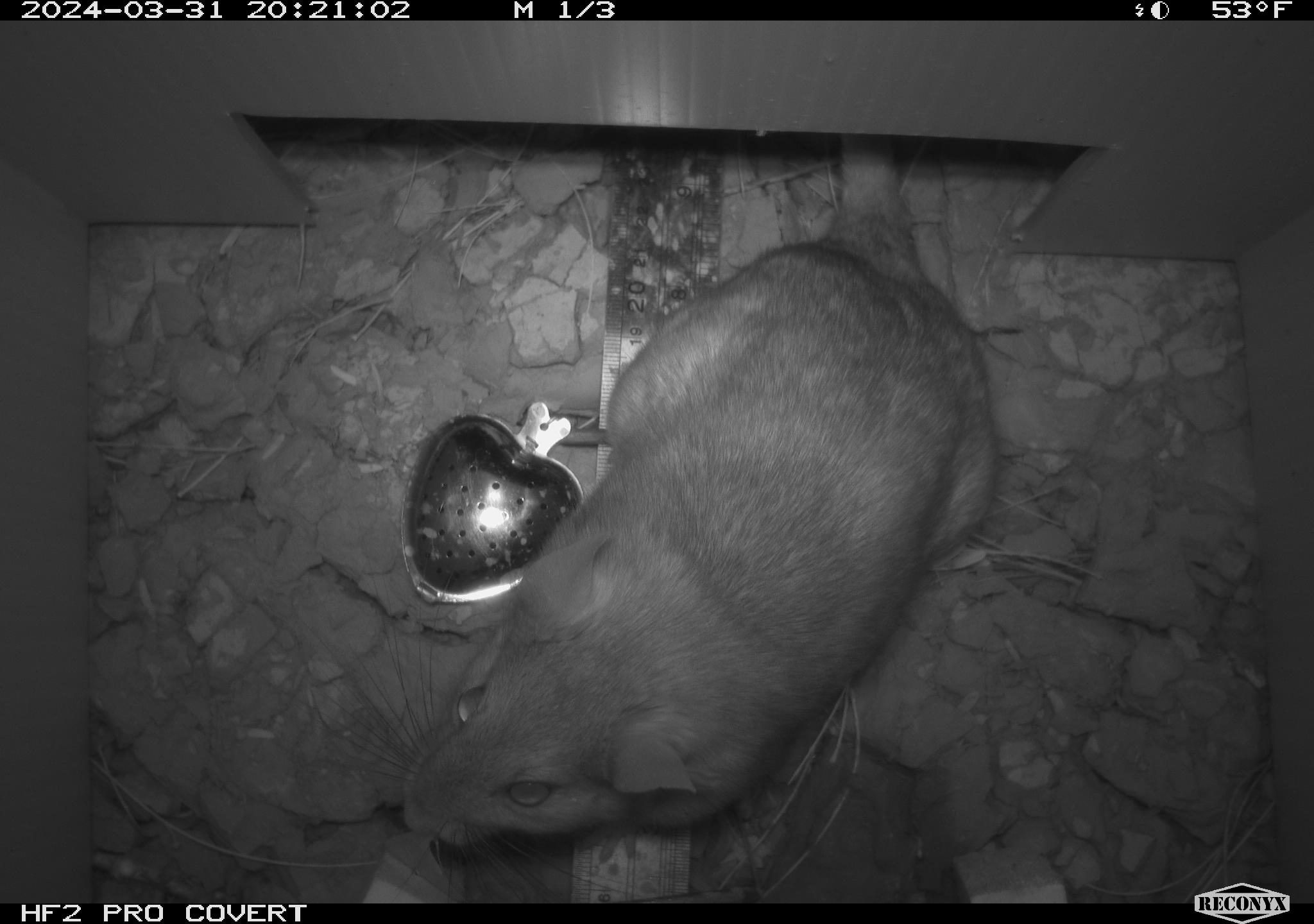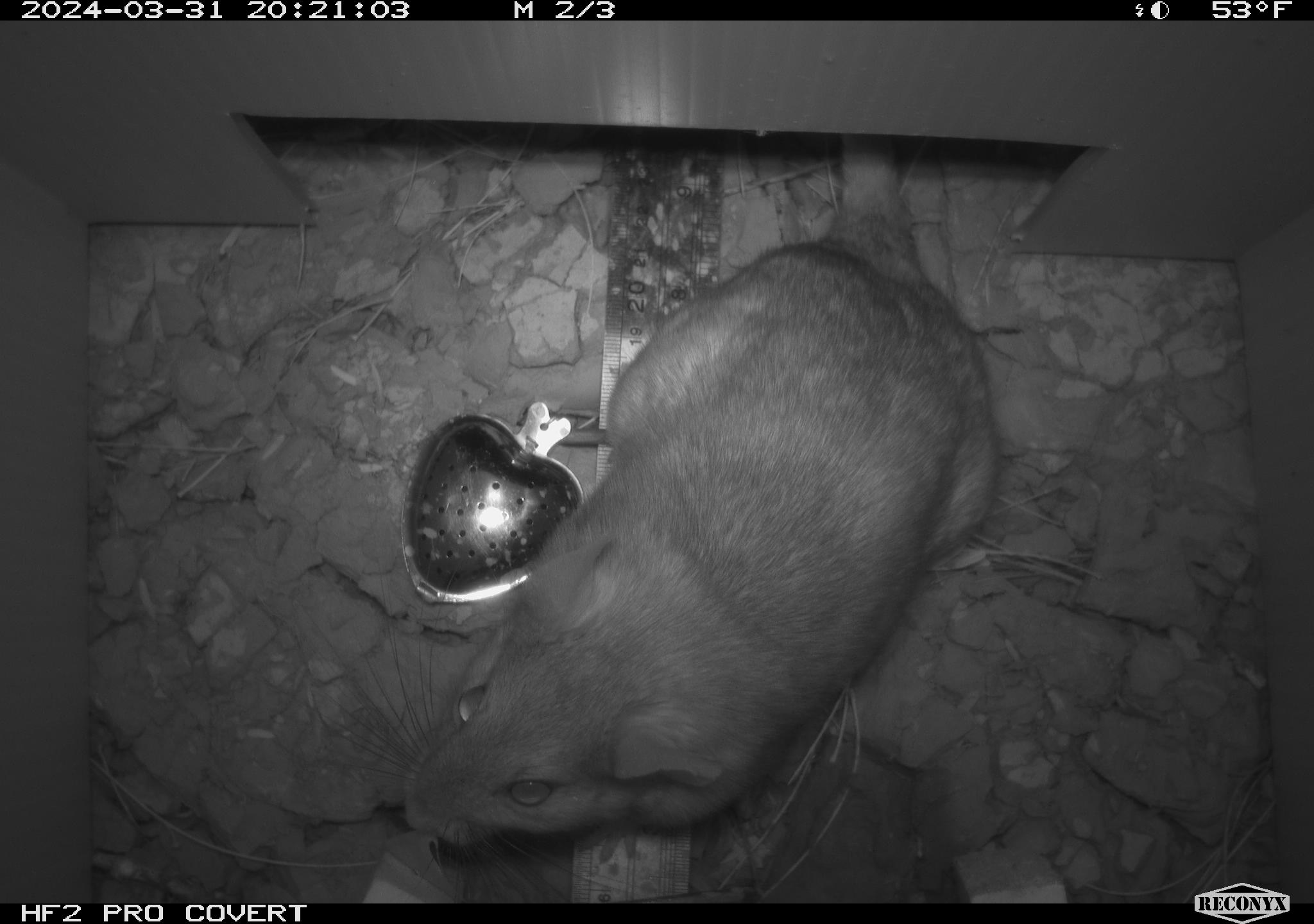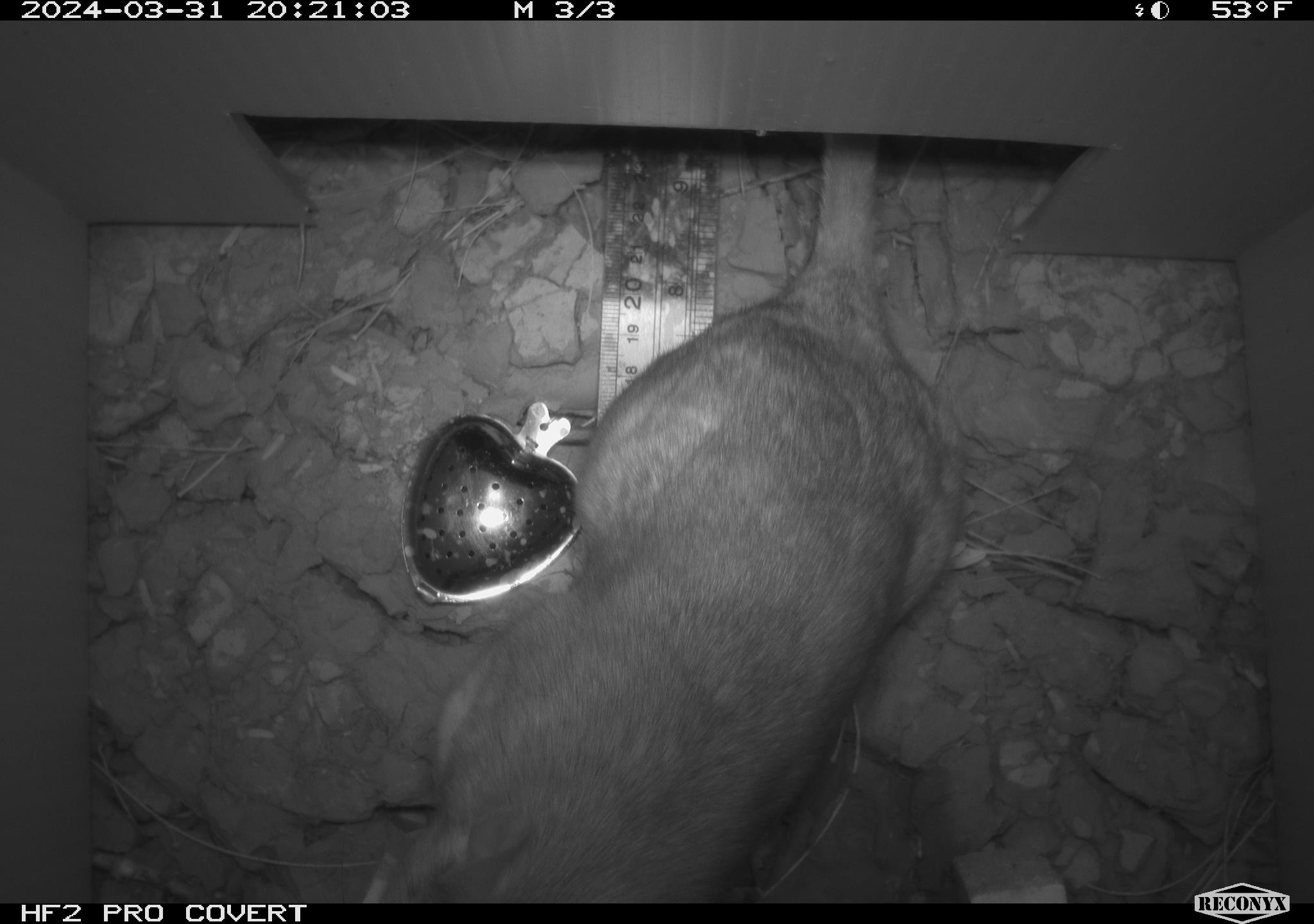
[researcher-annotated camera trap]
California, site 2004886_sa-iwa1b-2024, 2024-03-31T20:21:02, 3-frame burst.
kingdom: Animalia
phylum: Chordata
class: Mammalia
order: Rodentia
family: Cricetidae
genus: Neotoma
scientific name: Neotoma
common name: pack rat or woodrat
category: neotoma species